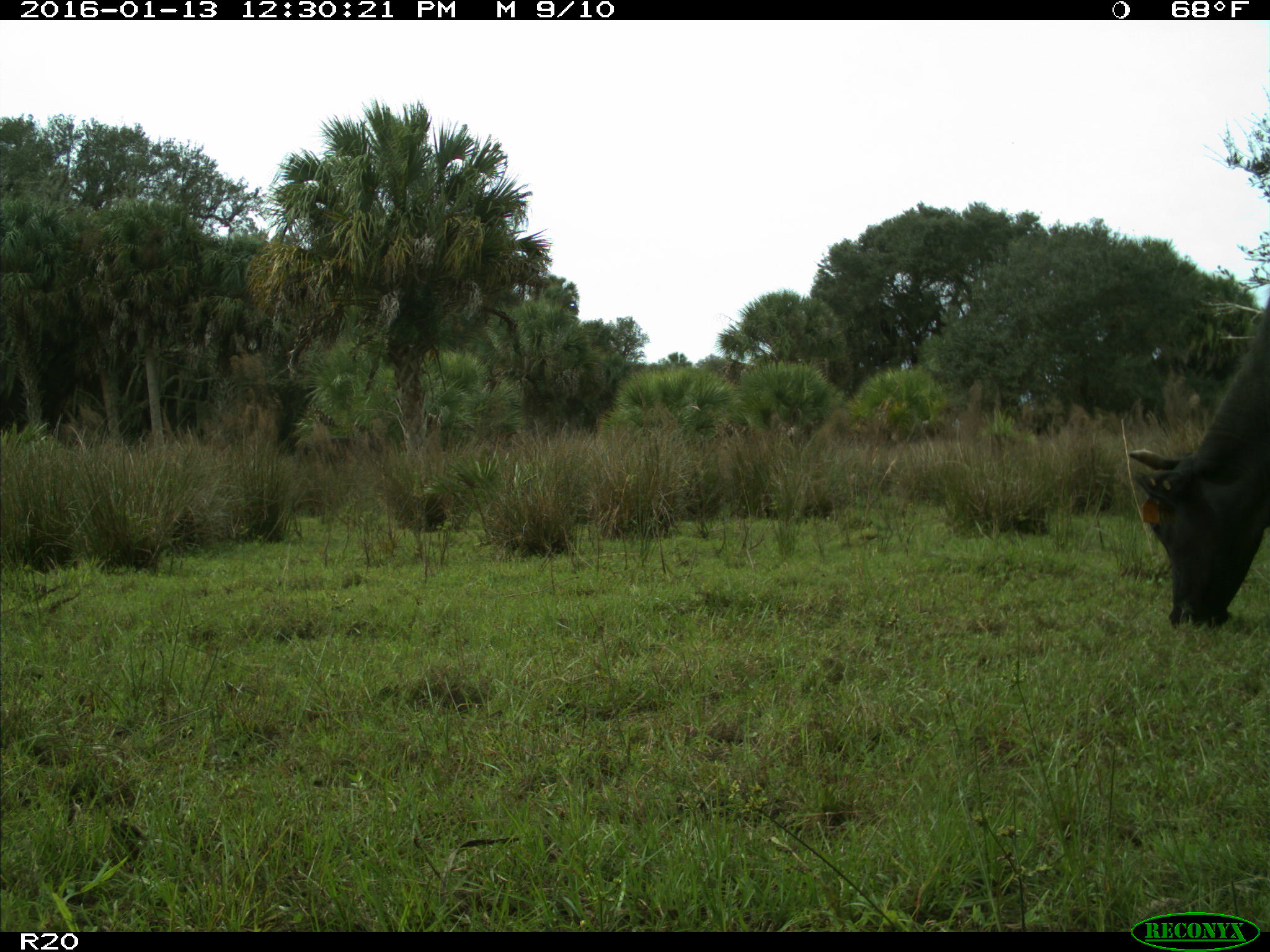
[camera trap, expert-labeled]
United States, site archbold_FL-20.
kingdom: Animalia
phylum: Chordata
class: Mammalia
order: Artiodactyla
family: Bovidae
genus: Bos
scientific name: Bos taurus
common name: domestic cow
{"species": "Bos taurus (domestic cow)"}